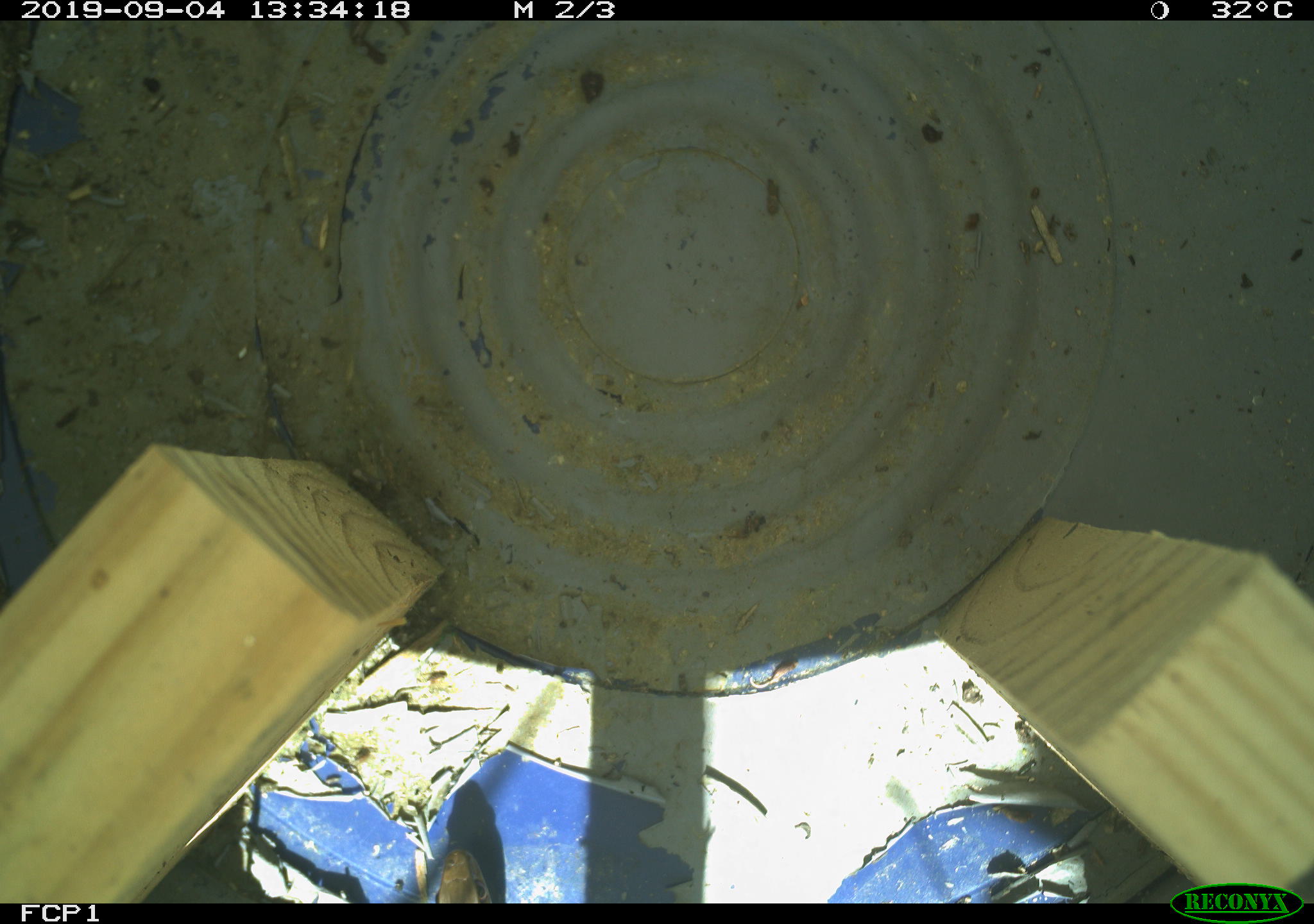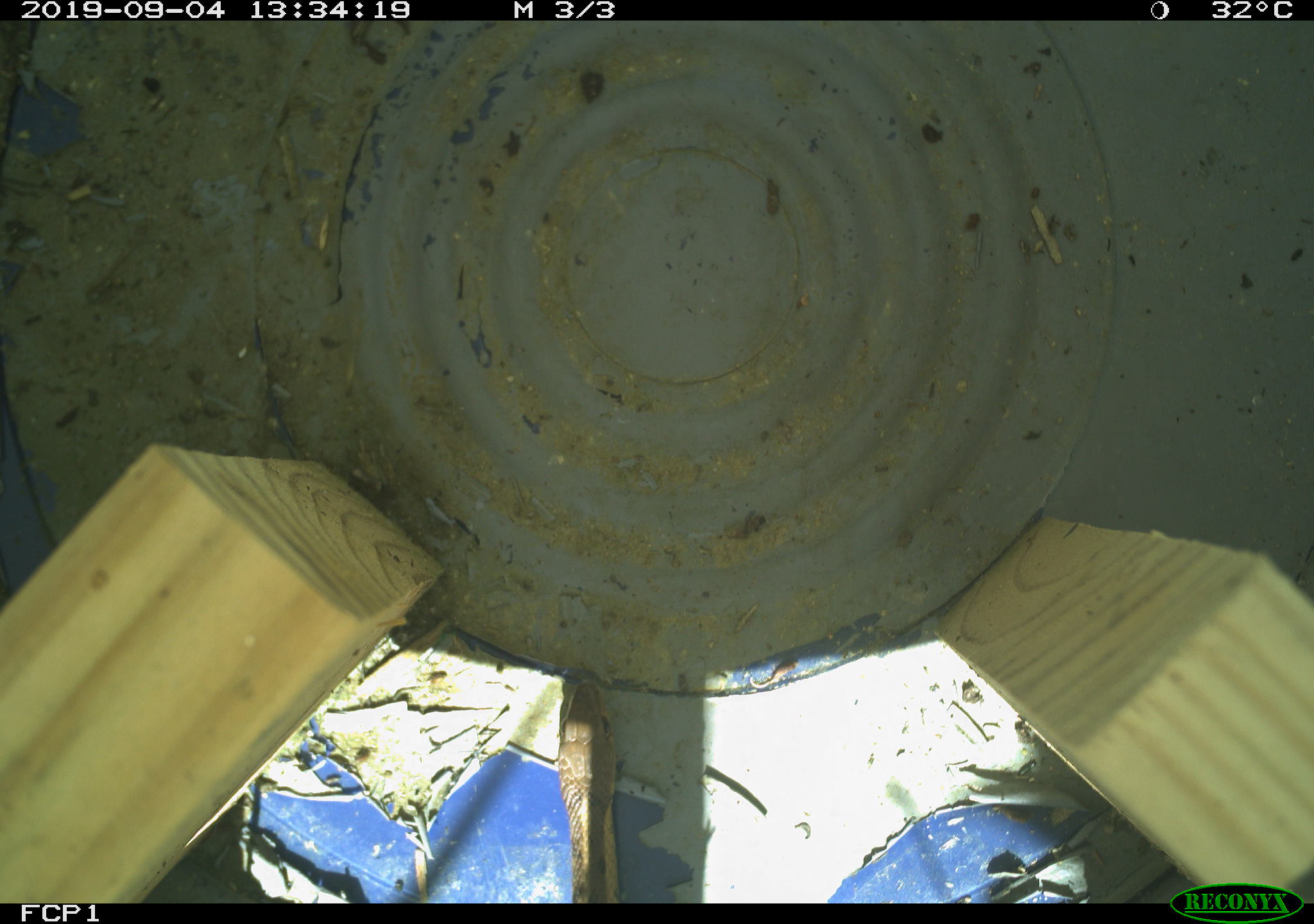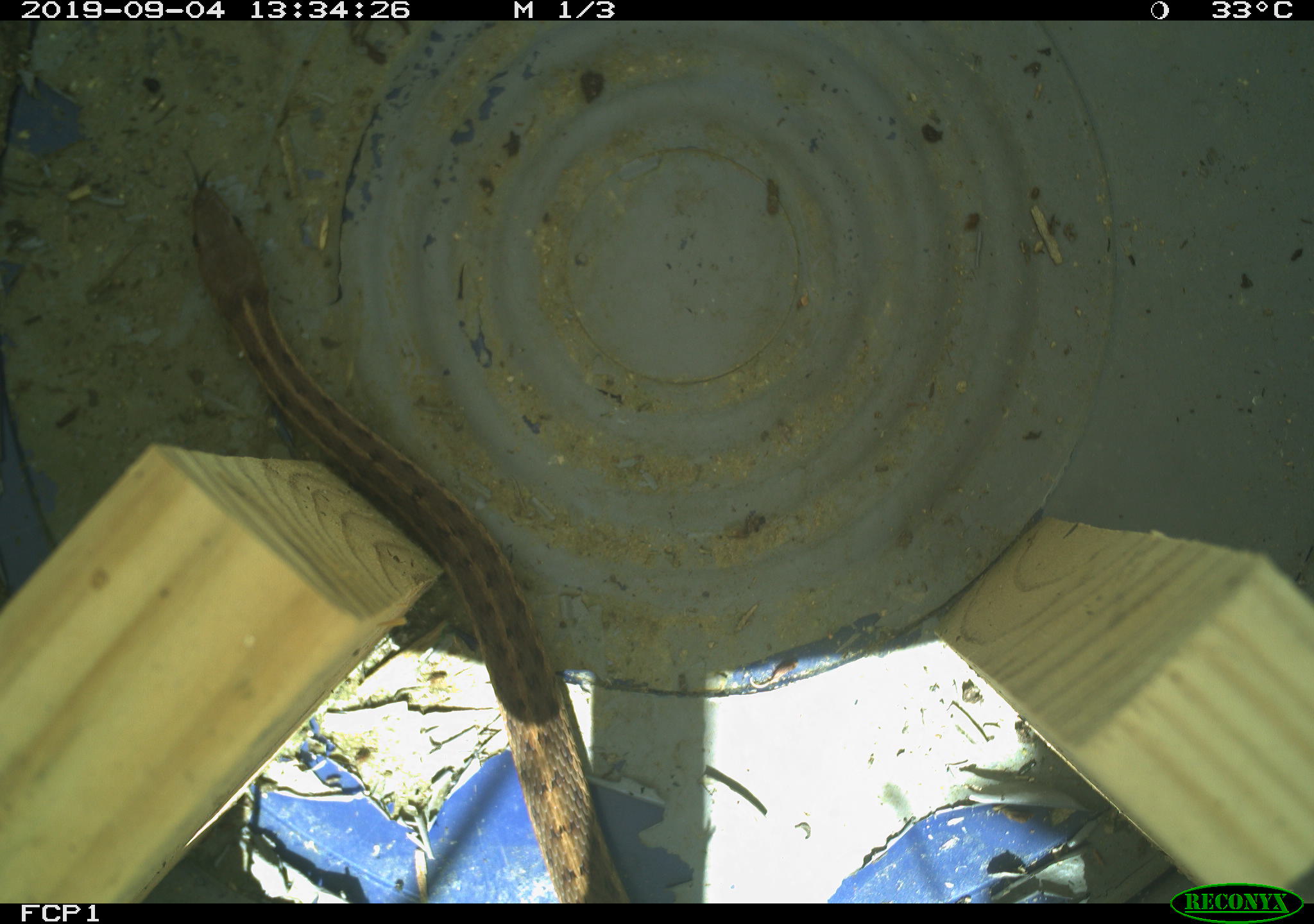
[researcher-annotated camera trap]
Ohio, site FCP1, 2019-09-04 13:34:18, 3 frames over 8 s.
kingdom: Animalia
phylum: Chordata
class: Reptilia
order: Squamata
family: Colubridae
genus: Thamnophis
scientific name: Thamnophis sirtalis sirtalis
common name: eastern gartersnake